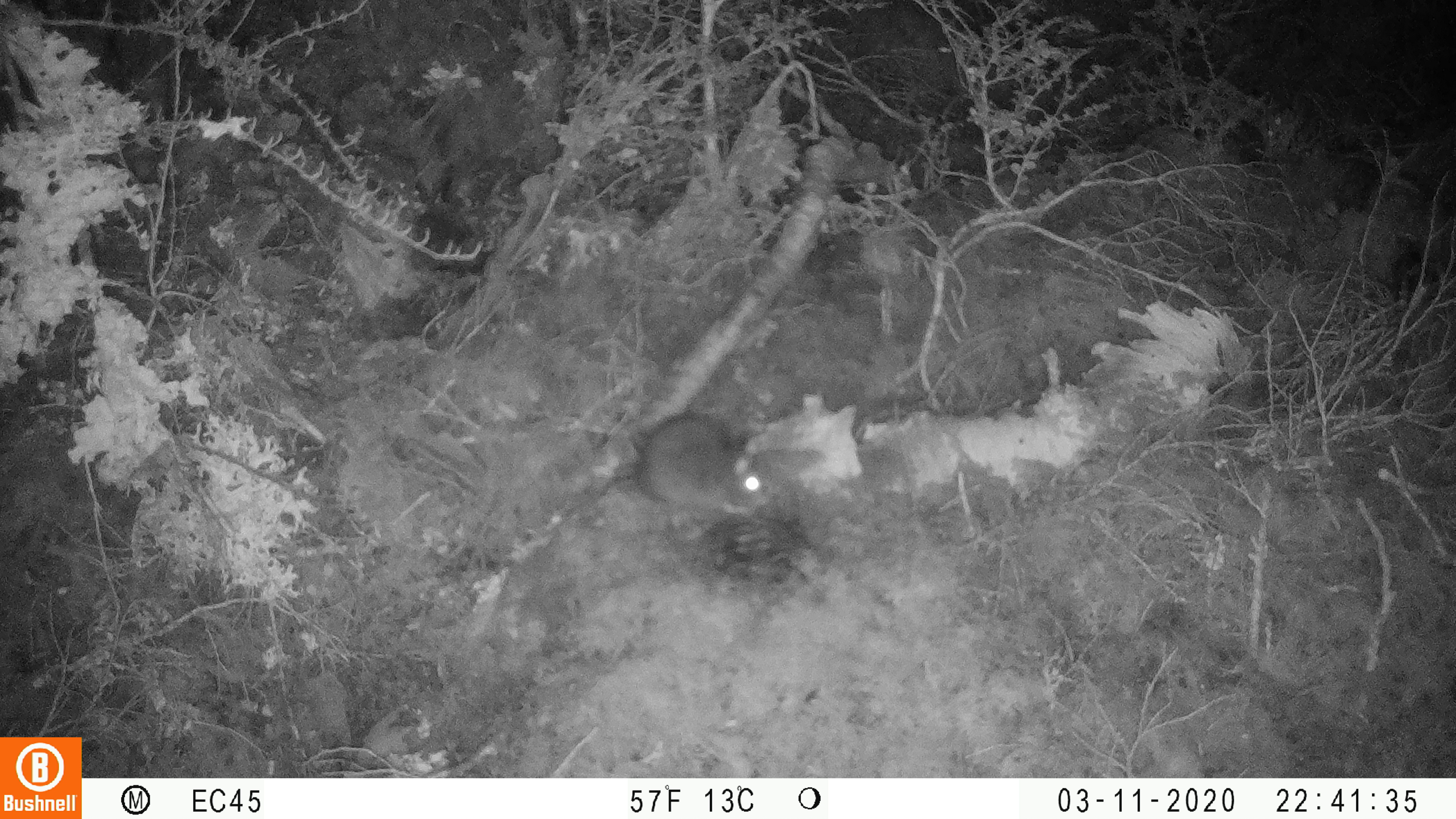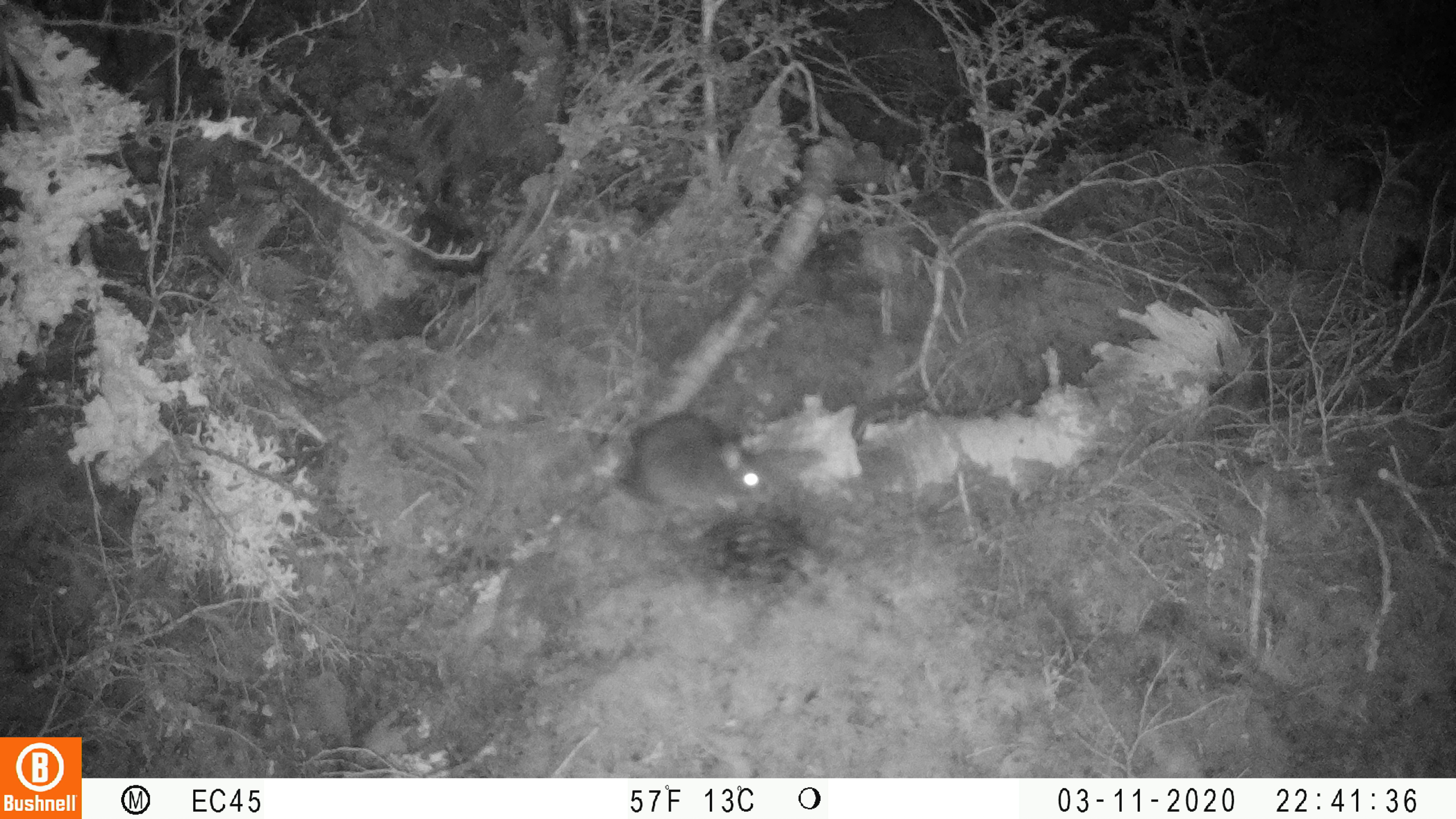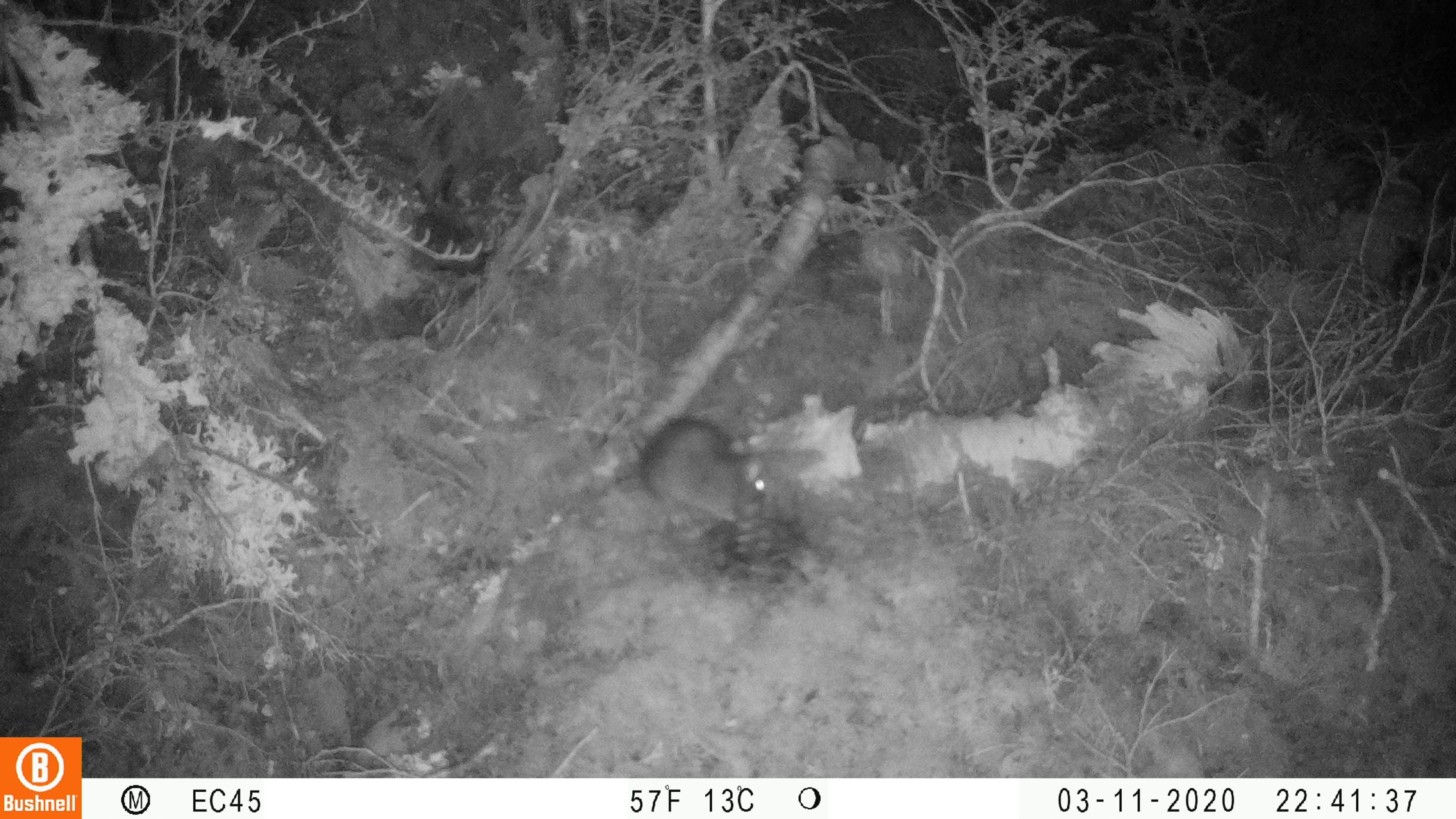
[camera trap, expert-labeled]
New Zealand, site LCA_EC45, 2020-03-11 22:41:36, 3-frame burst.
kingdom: Animalia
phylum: Chordata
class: Mammalia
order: Rodentia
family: Muridae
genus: Rattus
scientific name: Rattus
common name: rat